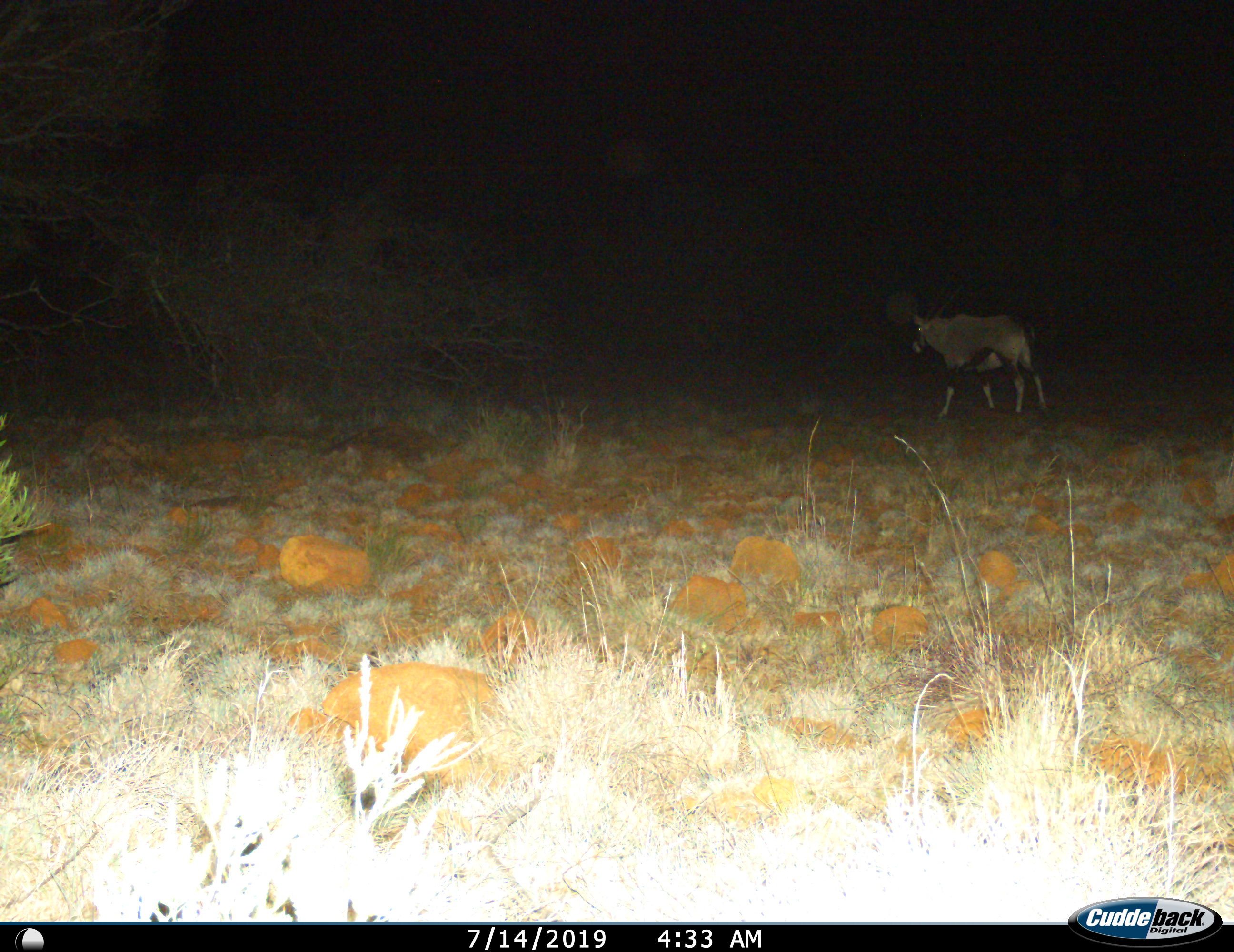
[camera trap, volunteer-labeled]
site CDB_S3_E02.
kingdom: Animalia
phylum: Chordata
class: Mammalia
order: Artiodactyla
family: Bovidae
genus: Oryx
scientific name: Oryx gazella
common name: gemsbok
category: oryx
Oryx (gemsbok) (Oryx gazella), count 1. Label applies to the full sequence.